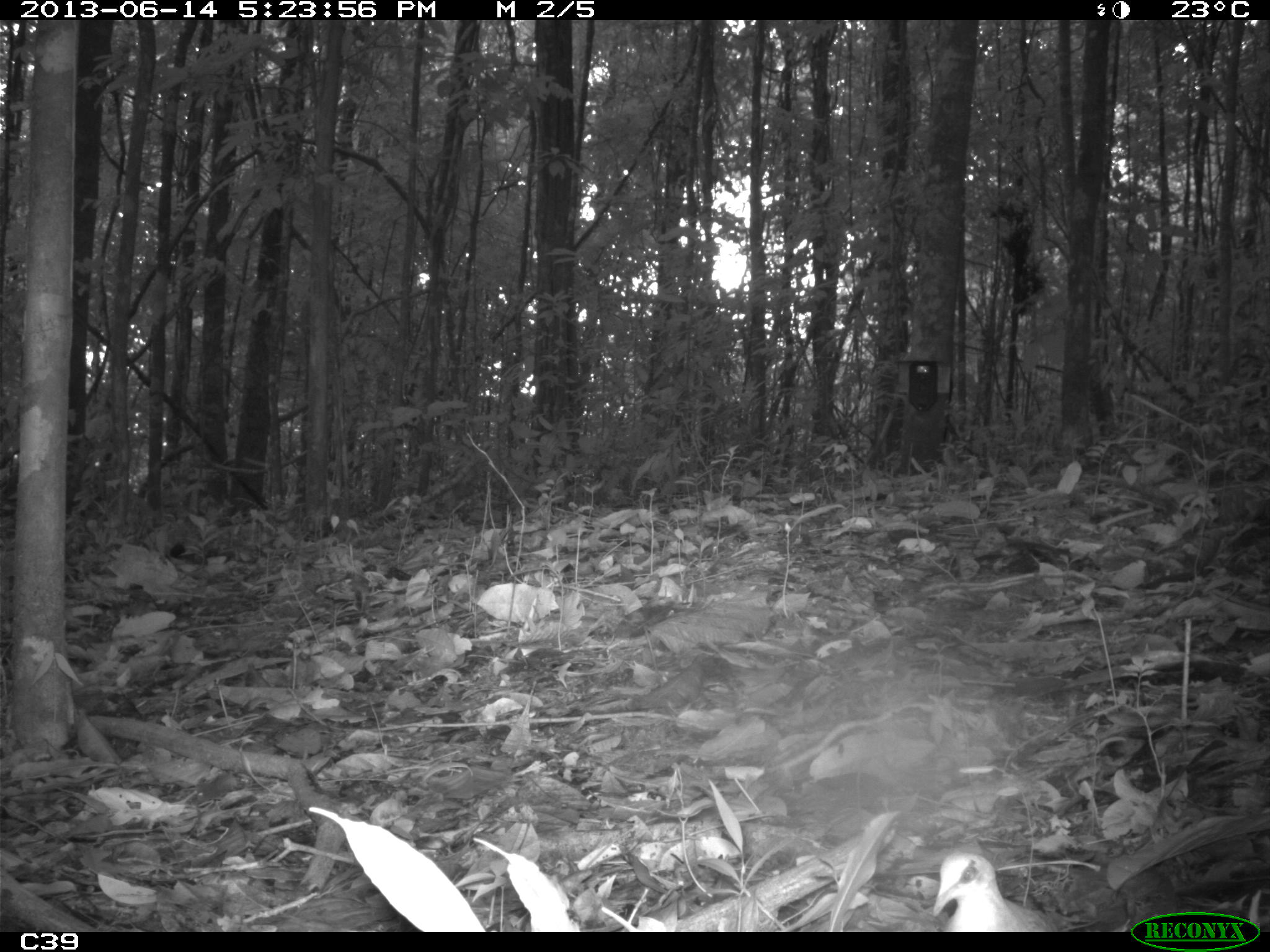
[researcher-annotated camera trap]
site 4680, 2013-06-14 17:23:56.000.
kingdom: Animalia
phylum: Chordata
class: Aves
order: Columbiformes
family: Columbidae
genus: Leptotila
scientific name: Leptotila rufaxilla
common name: gray-fronted dove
Leptotila rufaxilla (gray-fronted dove), count 1, age adult.